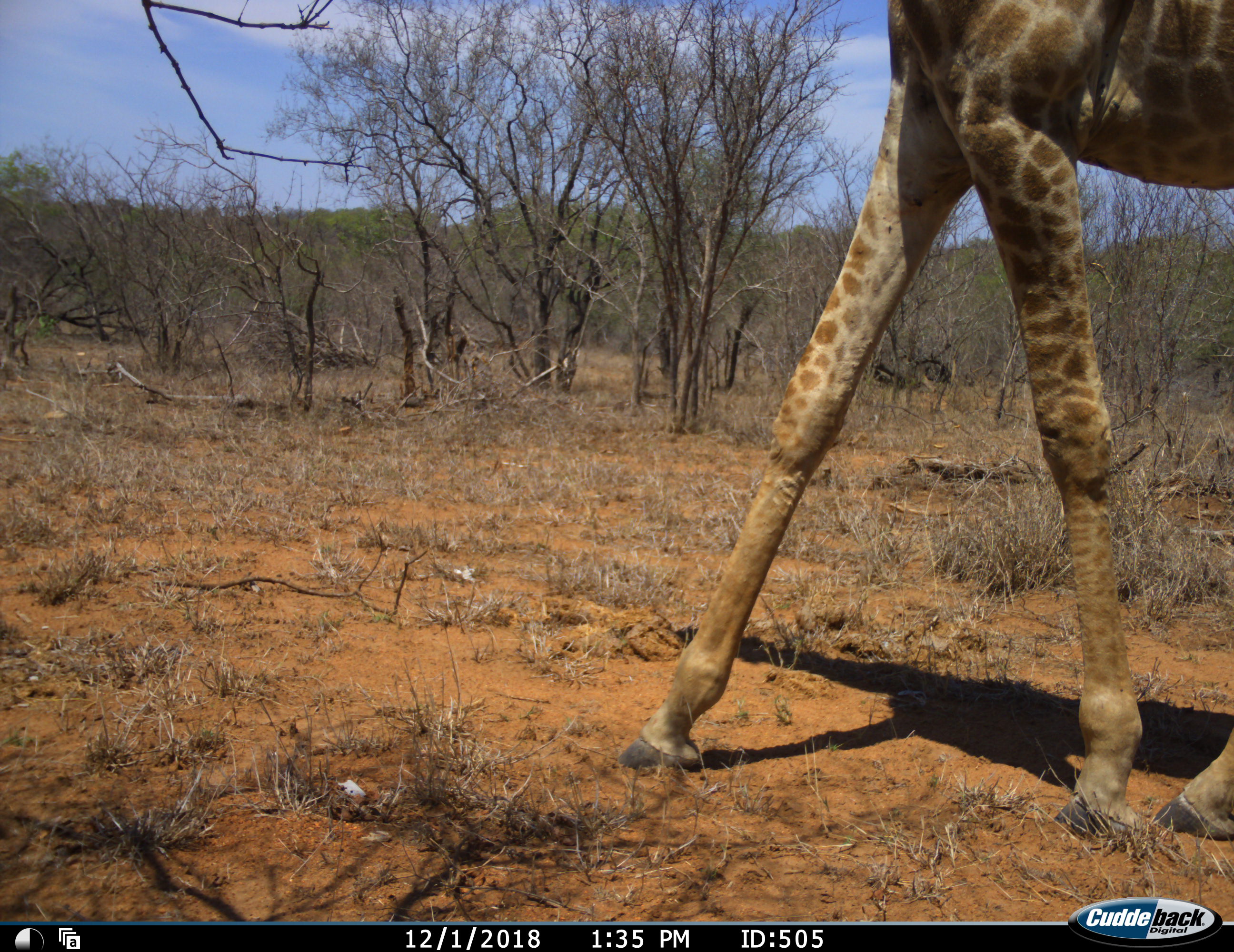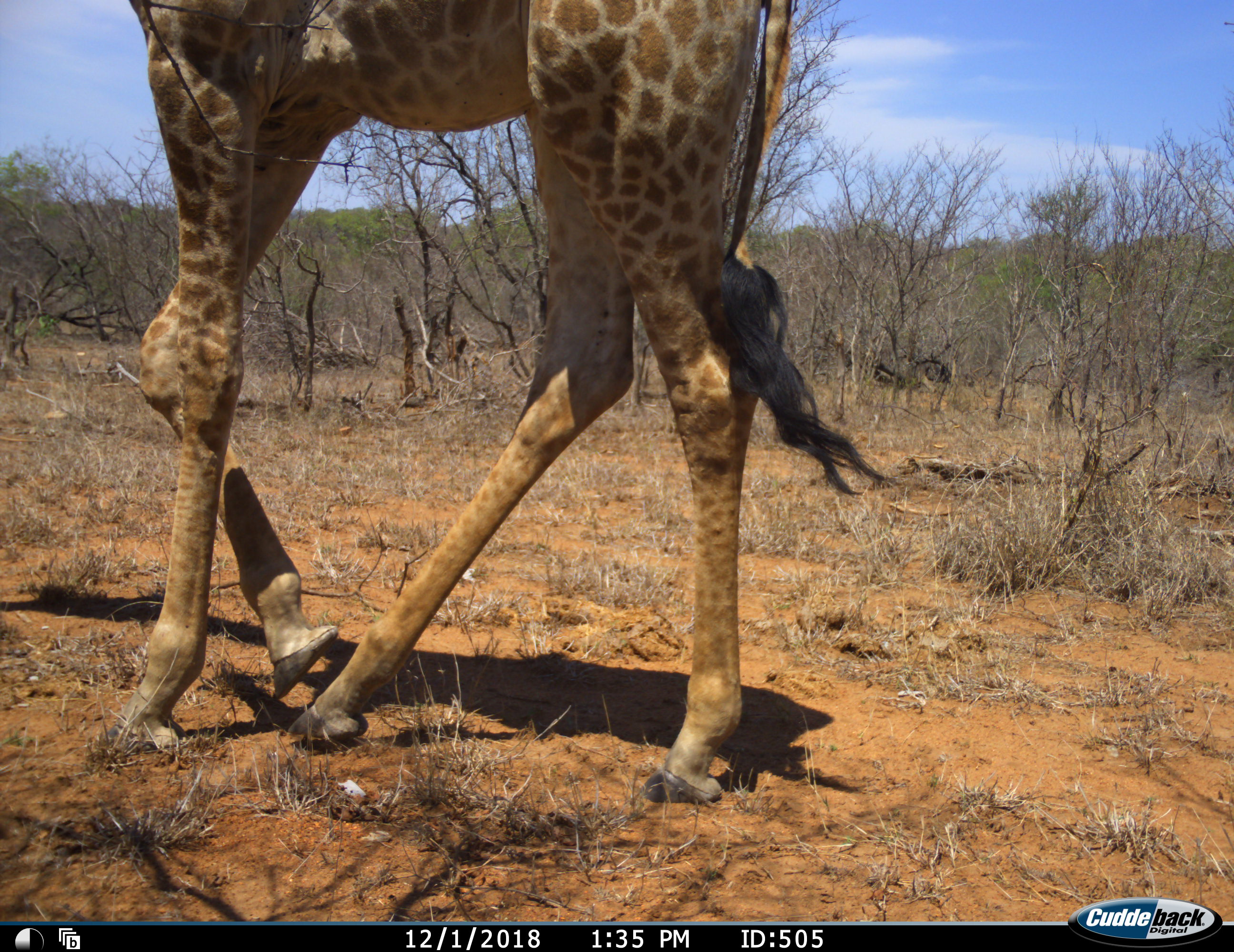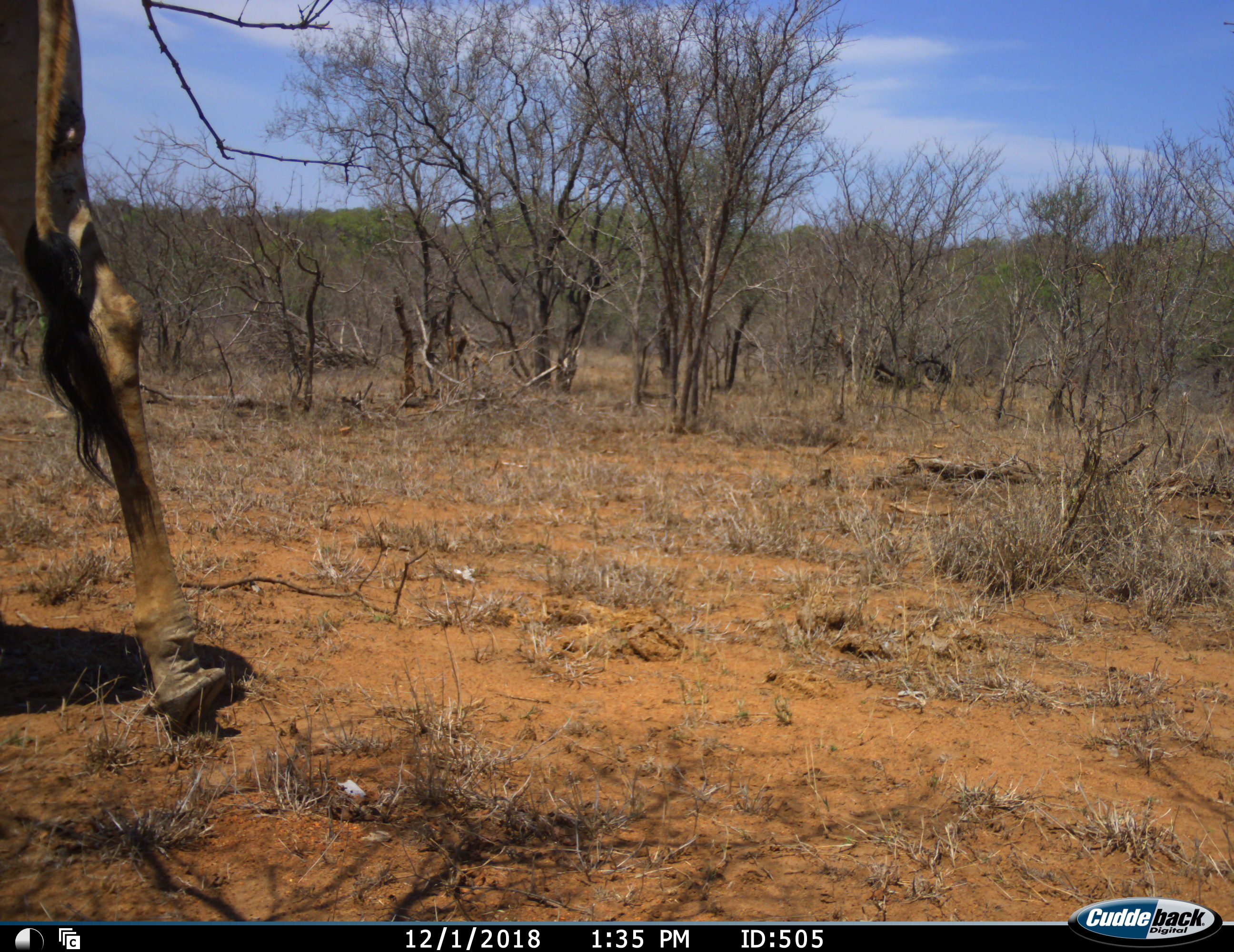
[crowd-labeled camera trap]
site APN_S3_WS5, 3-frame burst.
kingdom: Animalia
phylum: Chordata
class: Mammalia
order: Artiodactyla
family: Giraffidae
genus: Giraffa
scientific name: Giraffa camelopardalis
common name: giraffe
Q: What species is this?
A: Giraffe (Giraffa camelopardalis).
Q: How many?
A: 1.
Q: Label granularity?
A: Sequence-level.